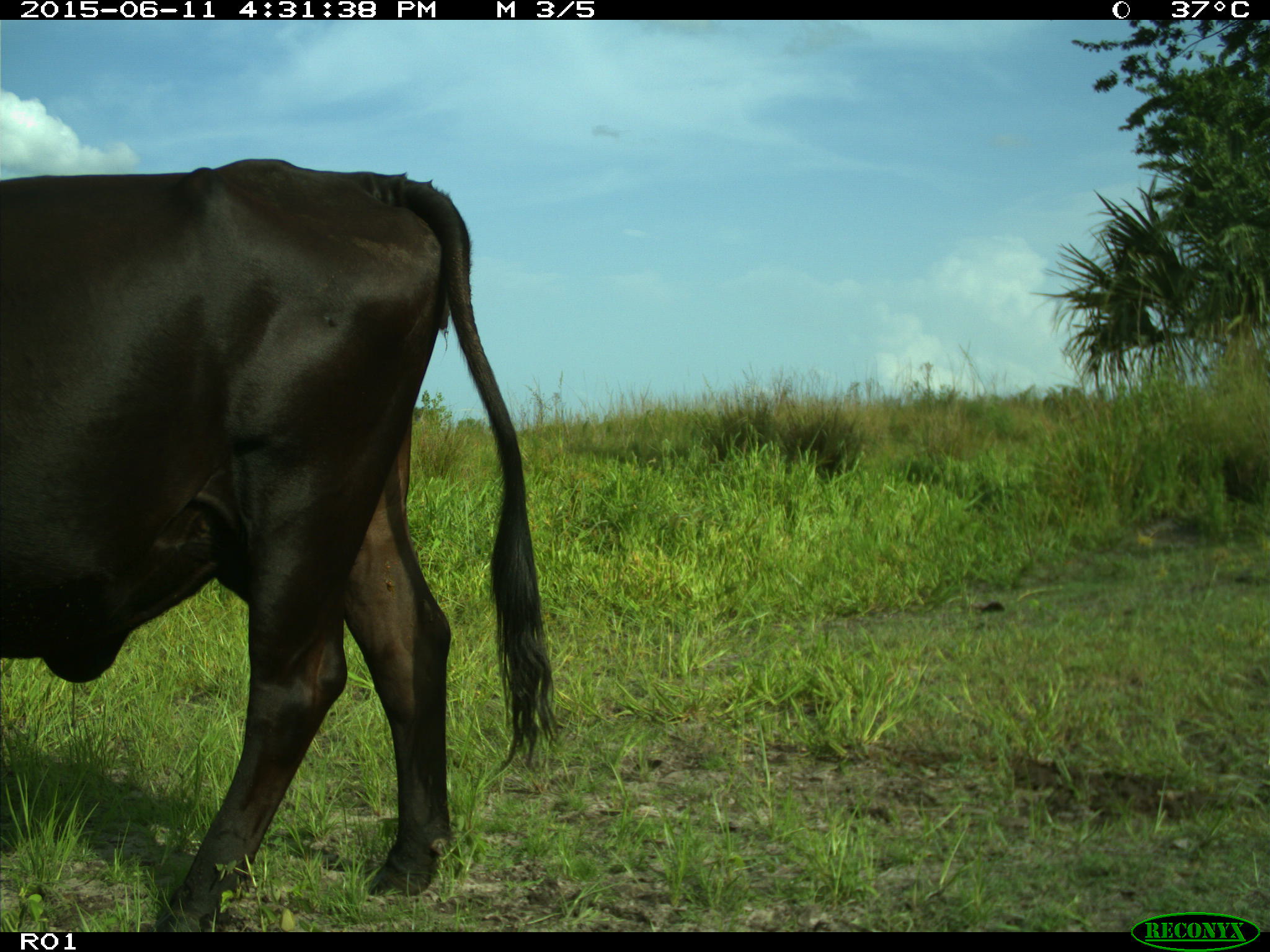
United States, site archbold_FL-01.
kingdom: Animalia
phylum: Chordata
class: Mammalia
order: Artiodactyla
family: Bovidae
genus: Bos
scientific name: Bos taurus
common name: domestic cow